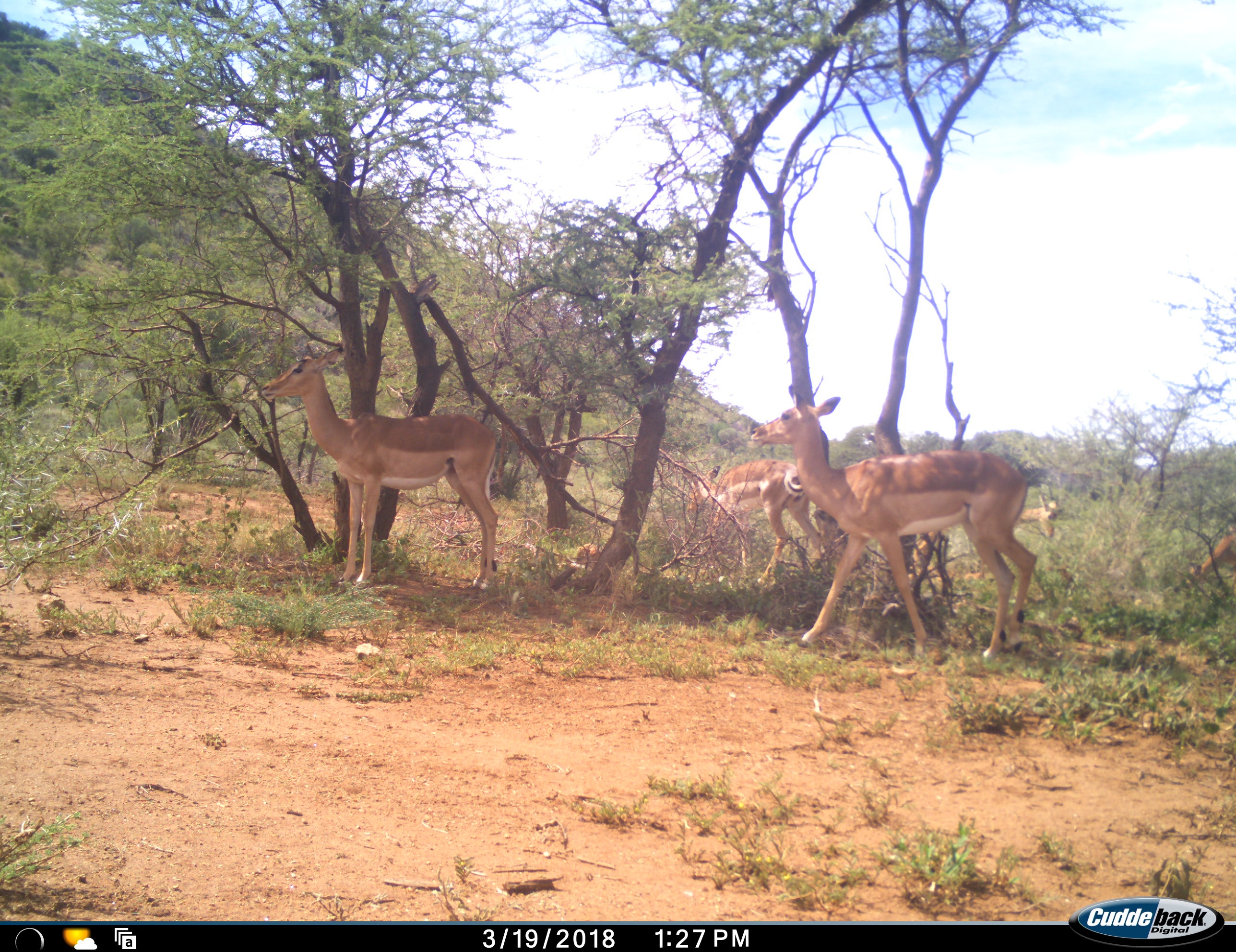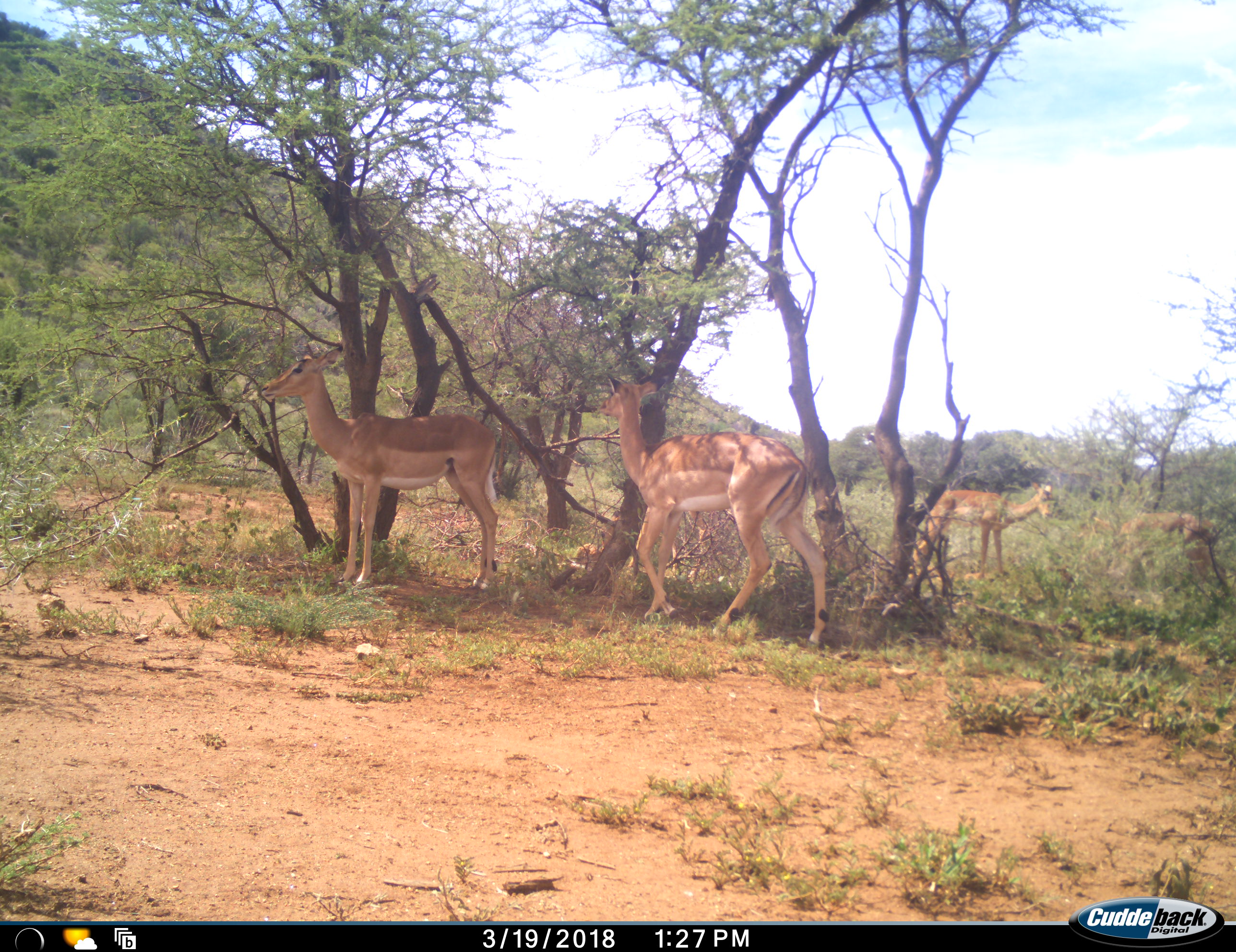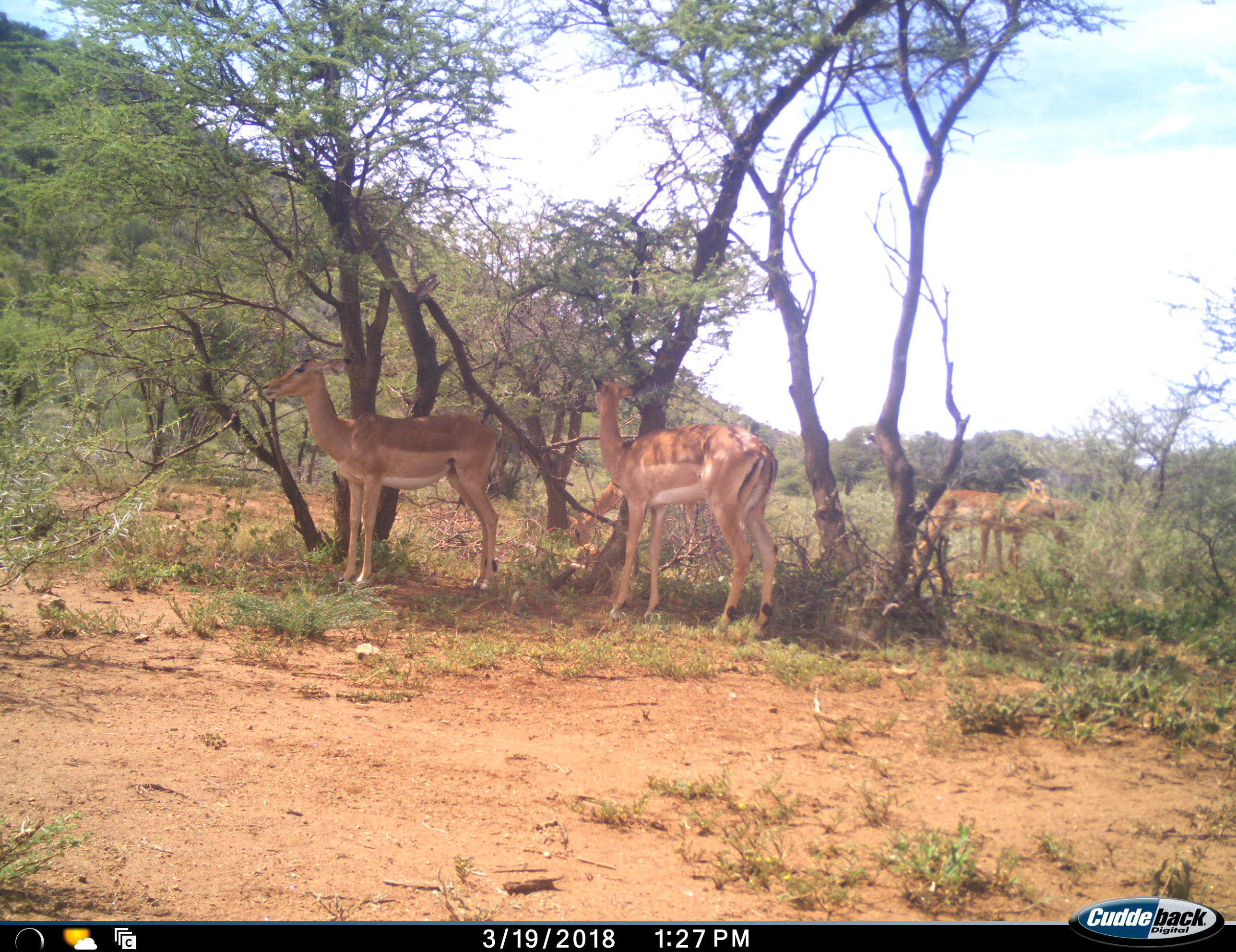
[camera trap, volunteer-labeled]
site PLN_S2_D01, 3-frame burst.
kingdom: Animalia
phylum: Chordata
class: Mammalia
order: Artiodactyla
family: Bovidae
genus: Aepyceros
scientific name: Aepyceros melampus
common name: impala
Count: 5.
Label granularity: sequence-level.